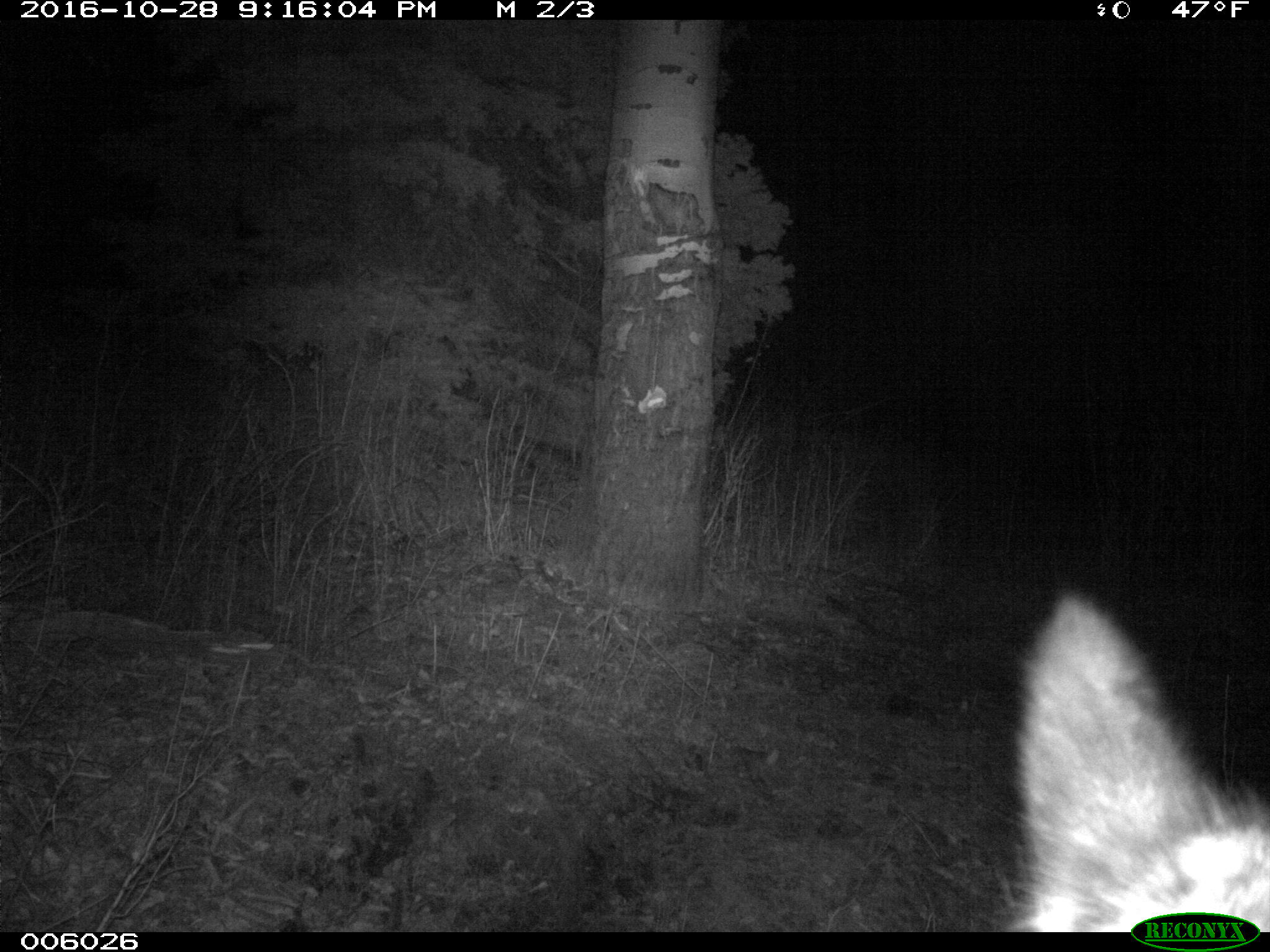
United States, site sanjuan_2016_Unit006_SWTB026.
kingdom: Animalia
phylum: Chordata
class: Mammalia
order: Artiodactyla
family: Cervidae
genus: Cervus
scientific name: Cervus elaphus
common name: red deer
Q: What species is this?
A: Cervus elaphus (red deer).